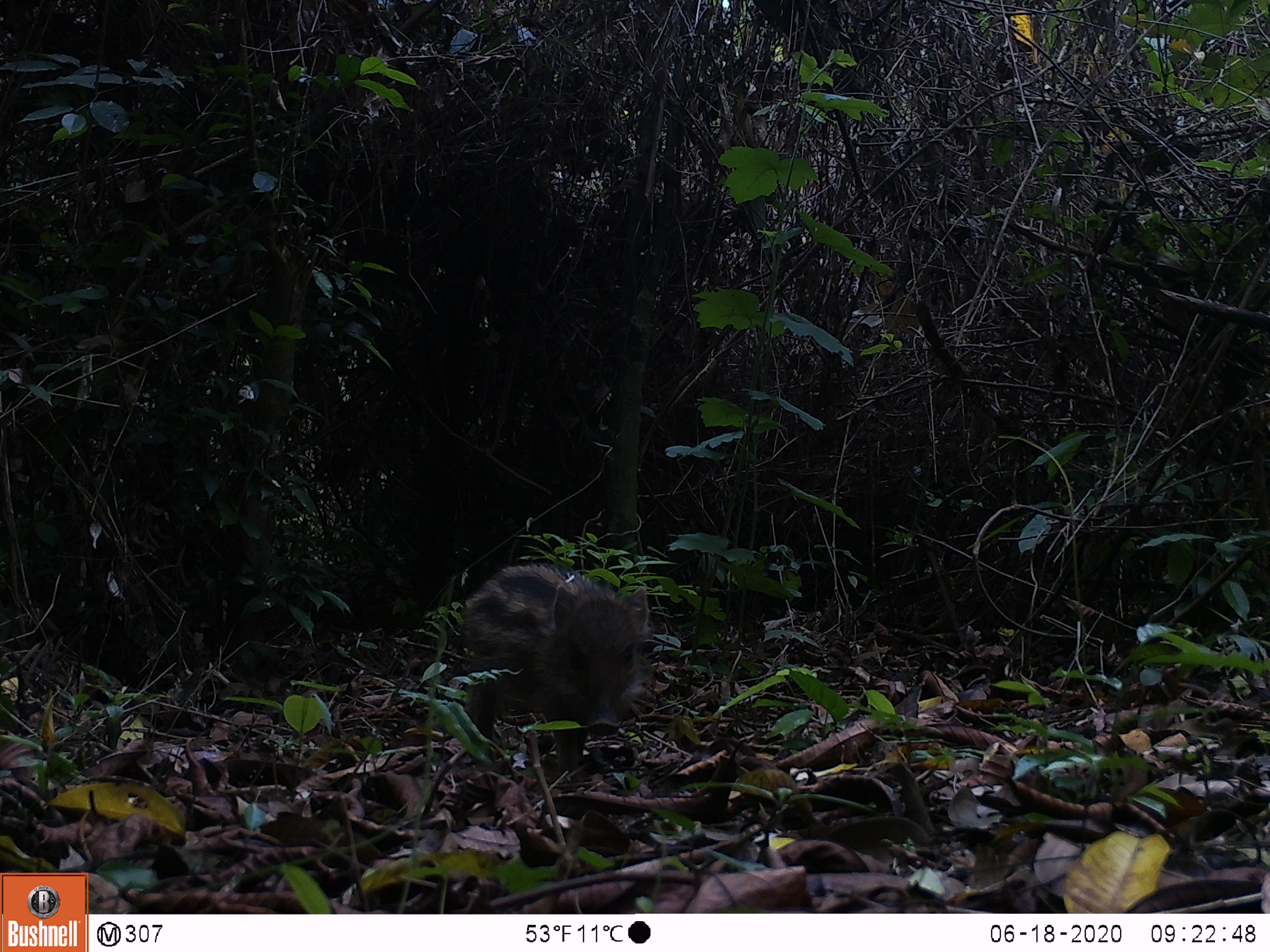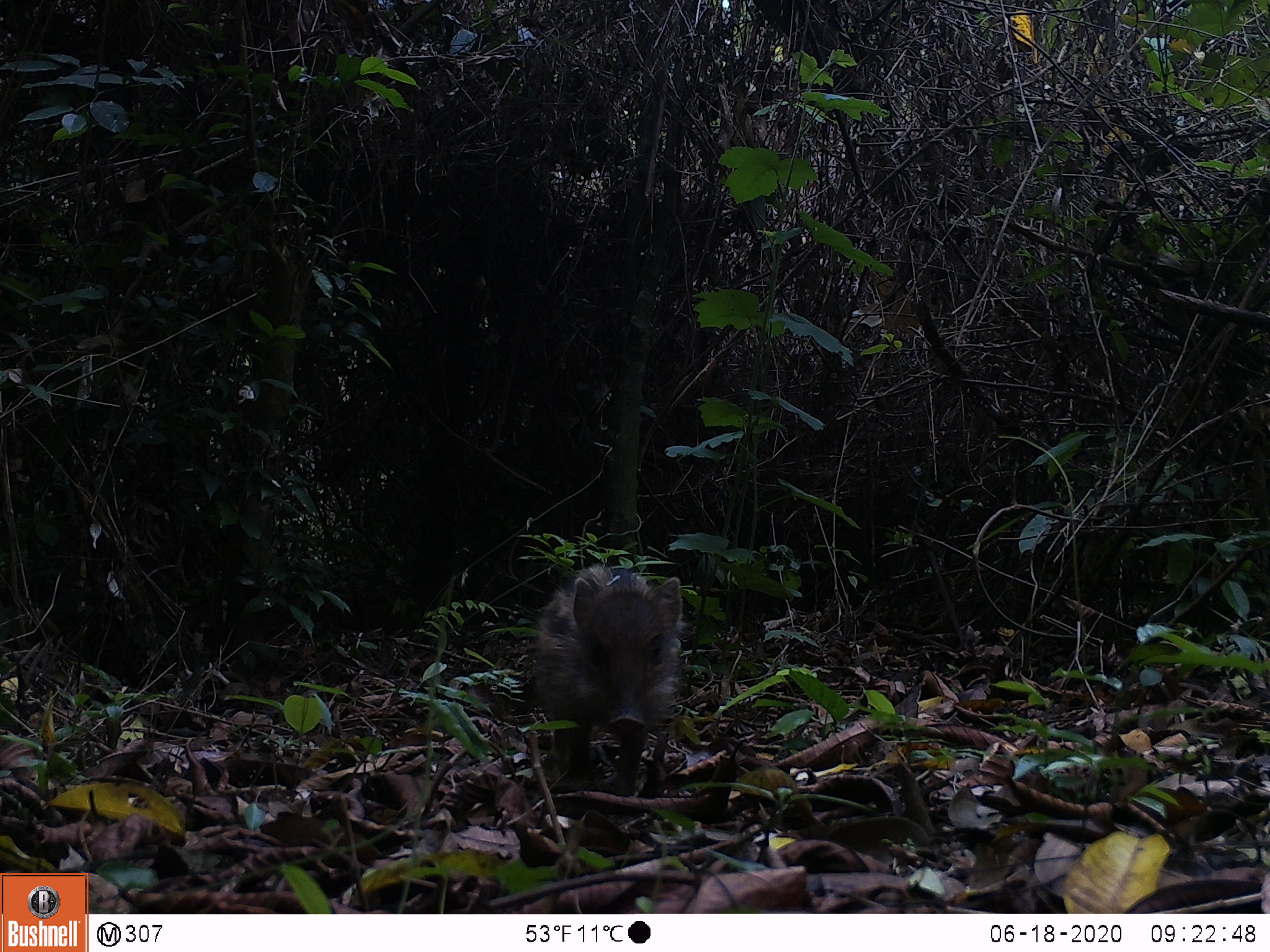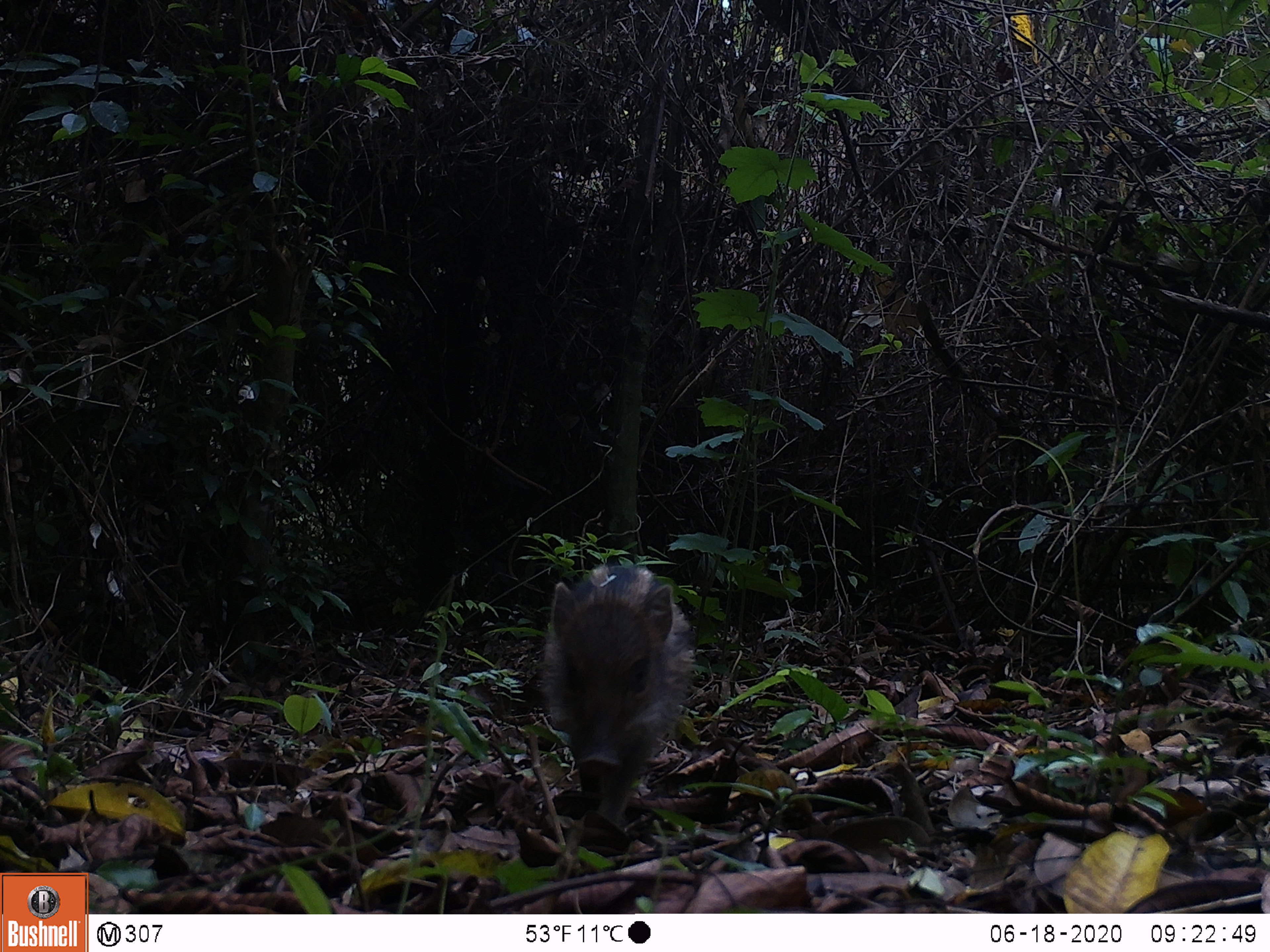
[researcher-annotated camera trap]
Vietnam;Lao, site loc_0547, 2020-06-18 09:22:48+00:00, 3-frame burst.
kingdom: Animalia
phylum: Chordata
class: Mammalia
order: Artiodactyla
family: Suidae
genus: Sus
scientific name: Sus scrofa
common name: eurasian wild pig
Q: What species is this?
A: Eurasian wild pig (Sus scrofa).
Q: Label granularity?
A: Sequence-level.